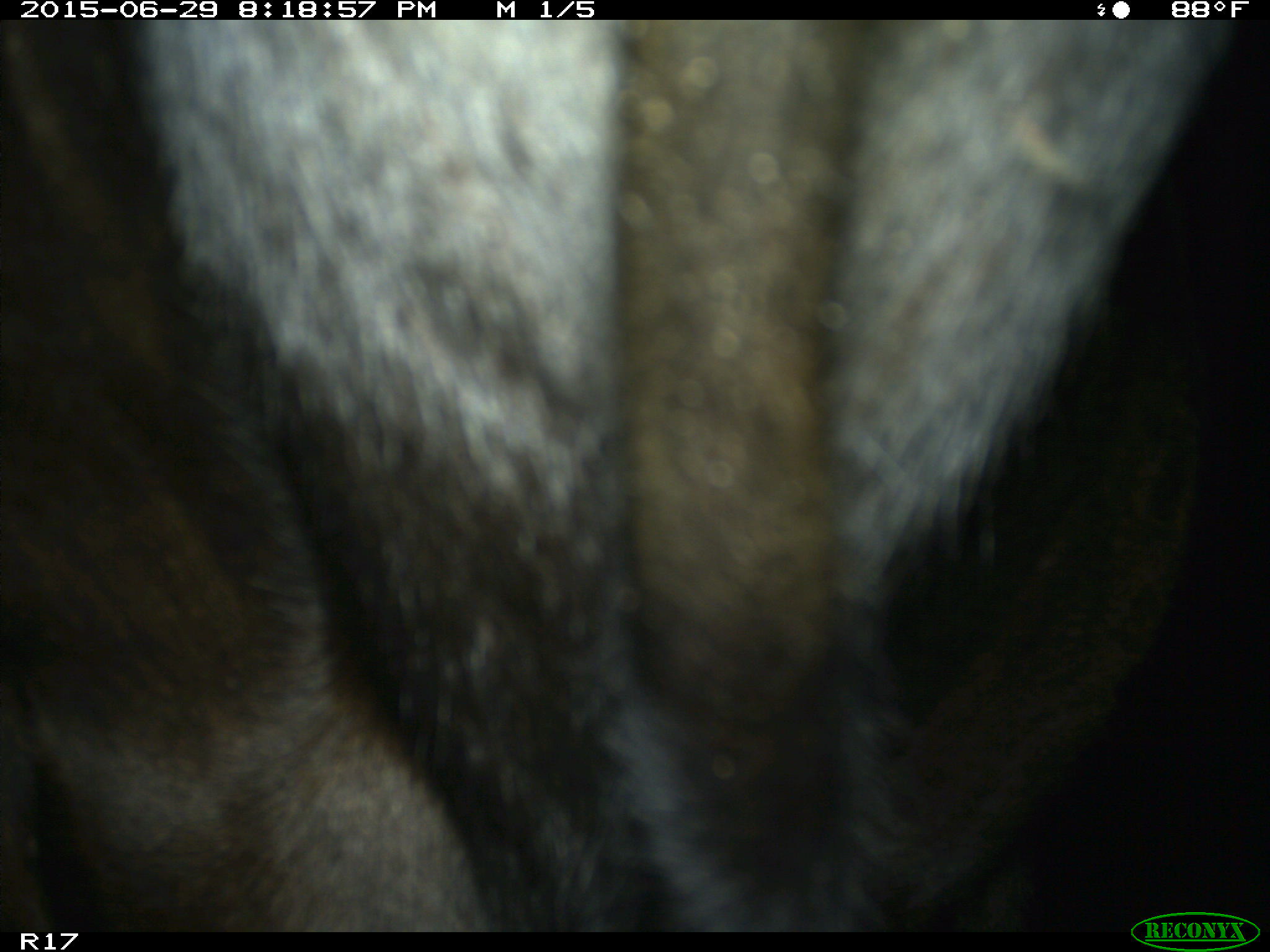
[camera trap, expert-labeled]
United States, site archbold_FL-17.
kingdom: Animalia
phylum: Chordata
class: Mammalia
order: Artiodactyla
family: Bovidae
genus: Bos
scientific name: Bos taurus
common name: domestic cow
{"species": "Bos taurus (domestic cow)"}